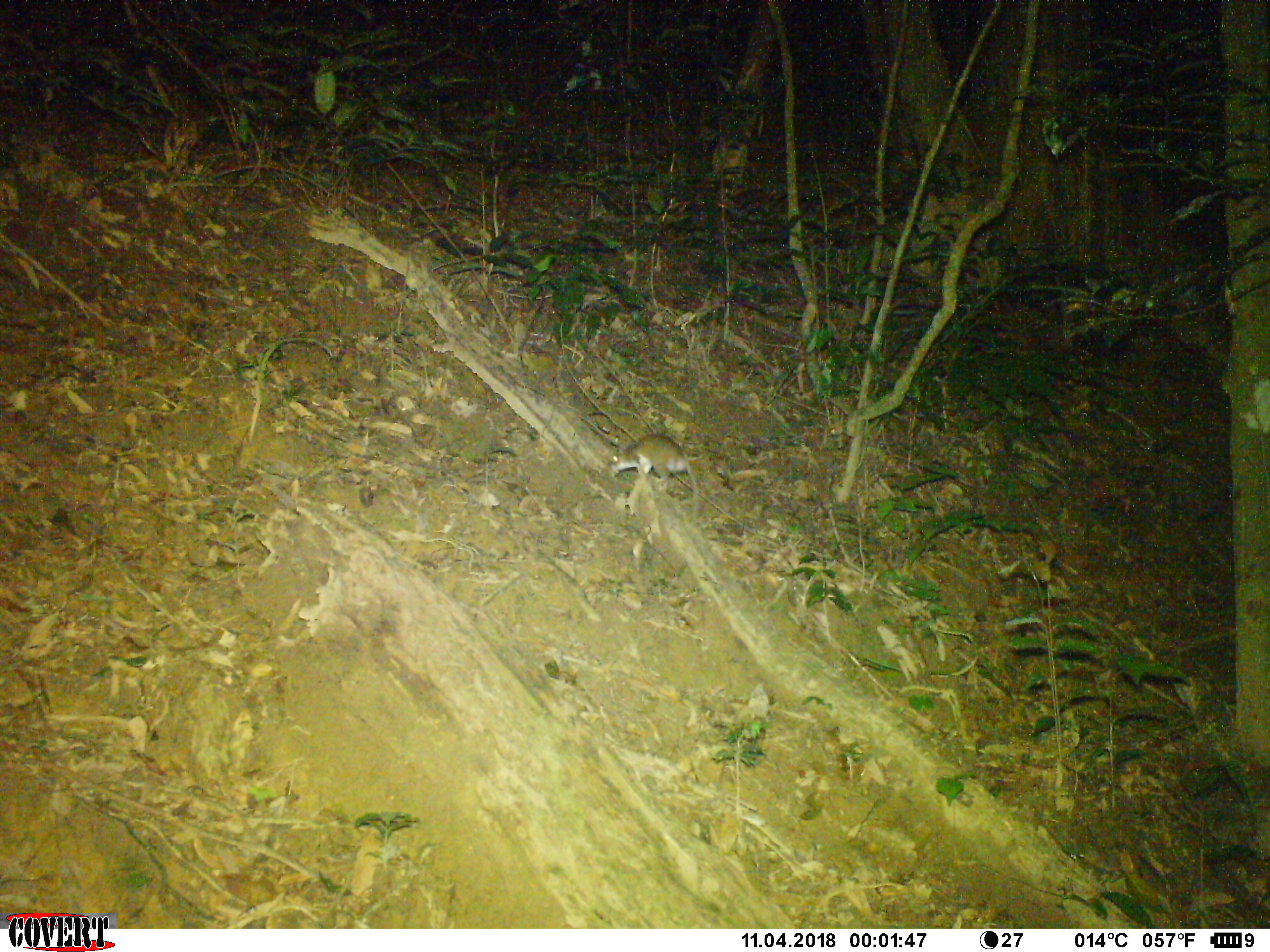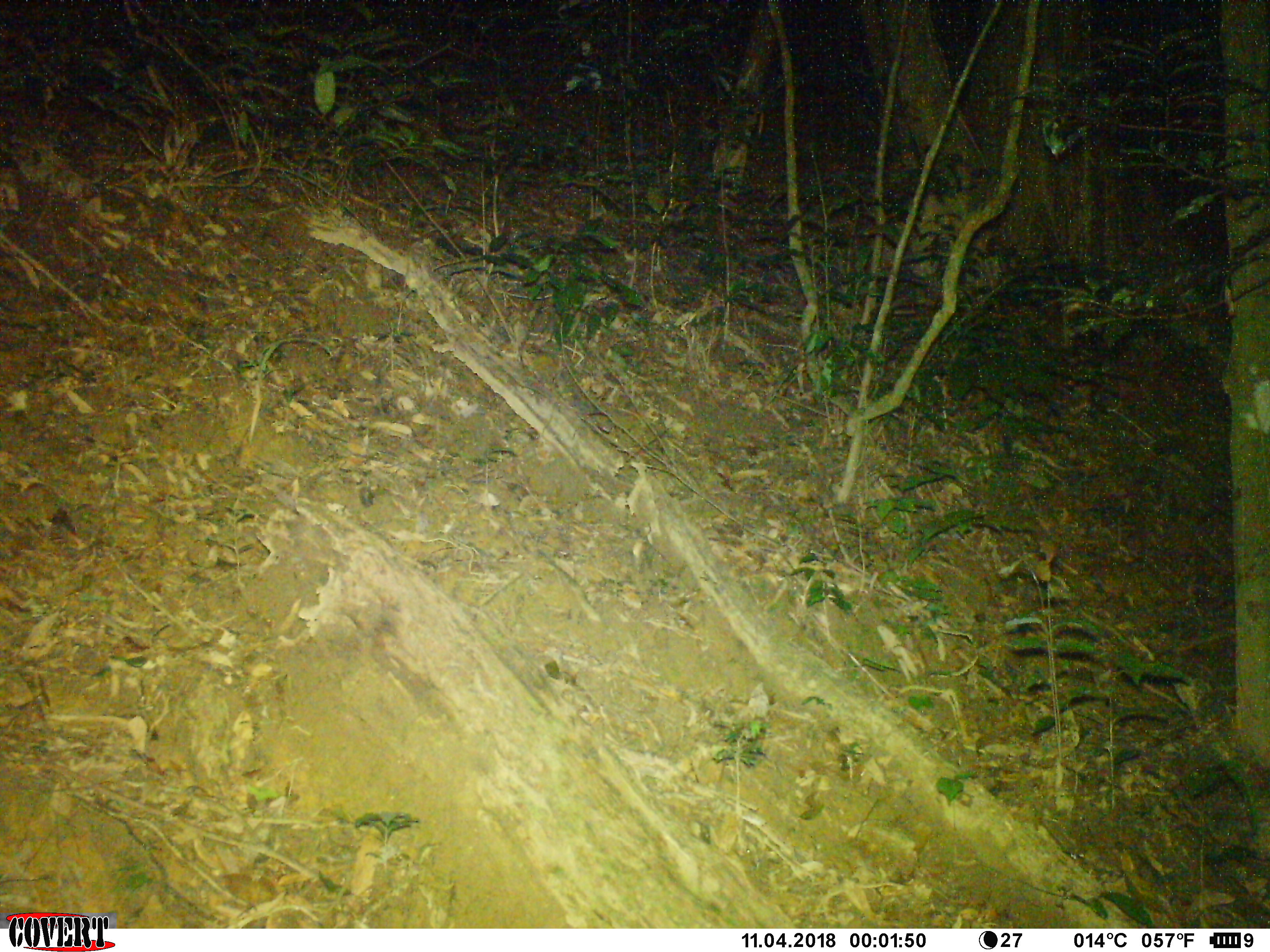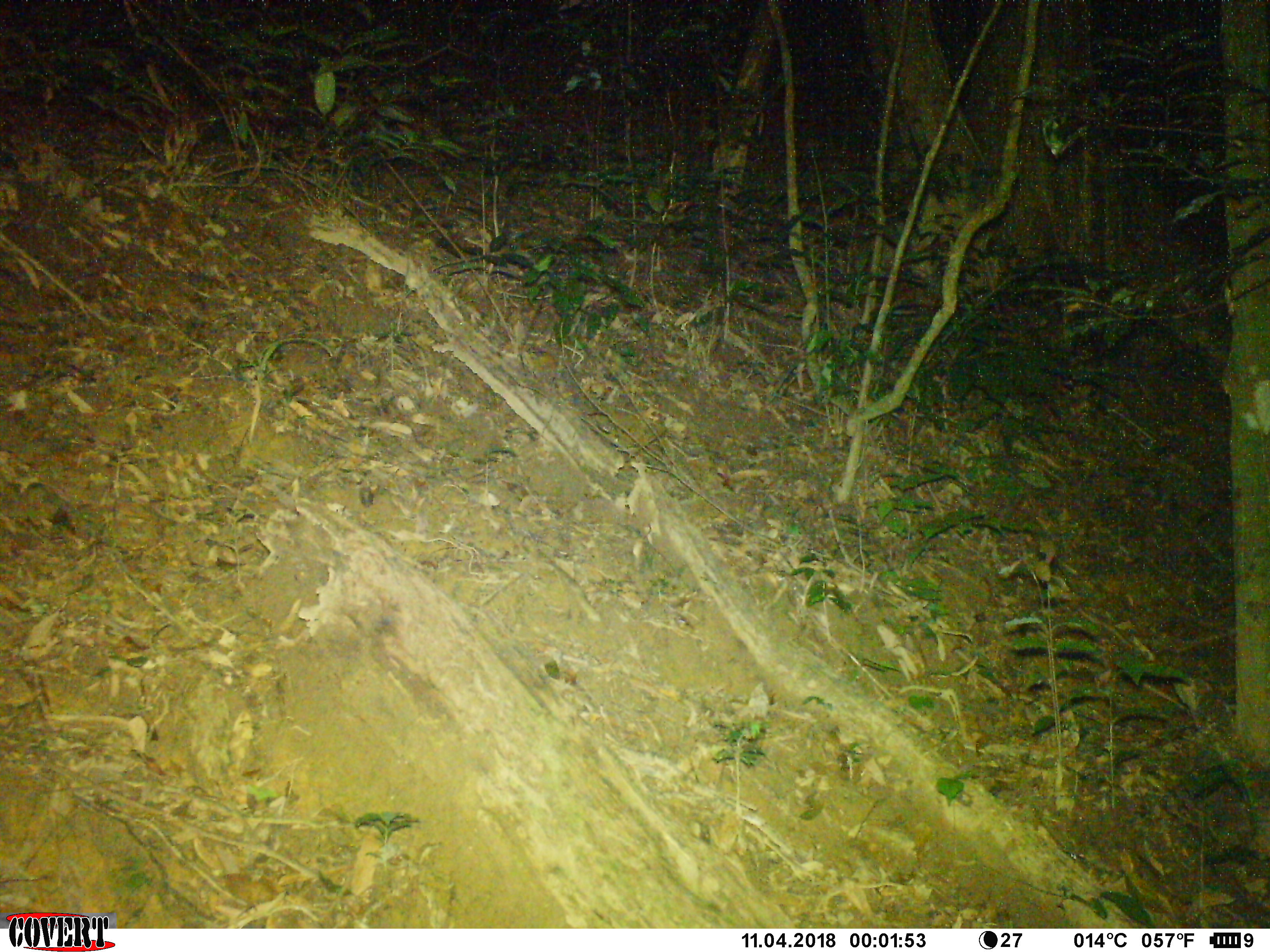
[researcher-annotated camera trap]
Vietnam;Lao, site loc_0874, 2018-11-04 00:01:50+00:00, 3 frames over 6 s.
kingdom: Animalia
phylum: Chordata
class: Mammalia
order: Rodentia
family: Muridae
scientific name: Muridae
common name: old-world mice and rats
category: unidentified murid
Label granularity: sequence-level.